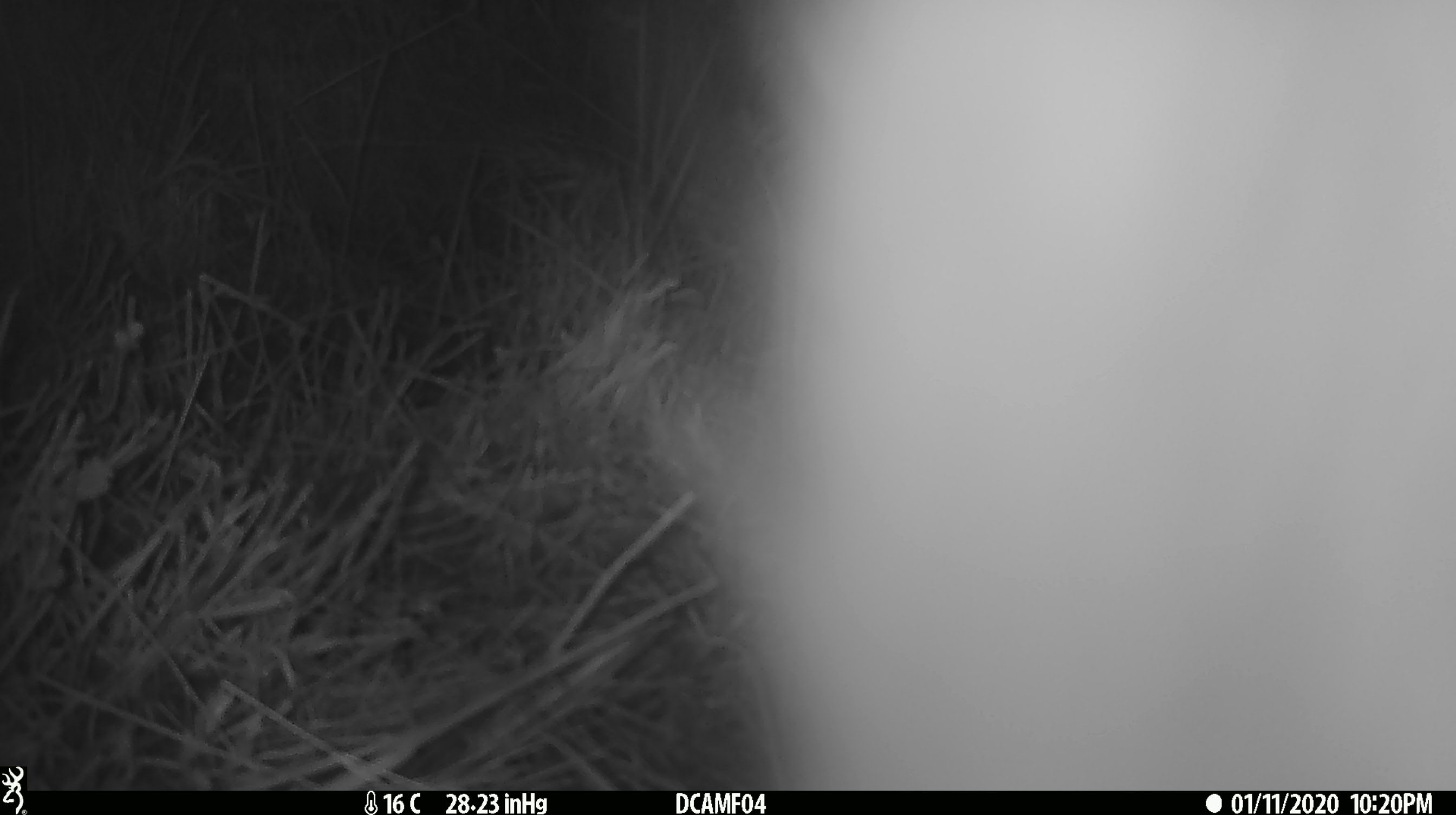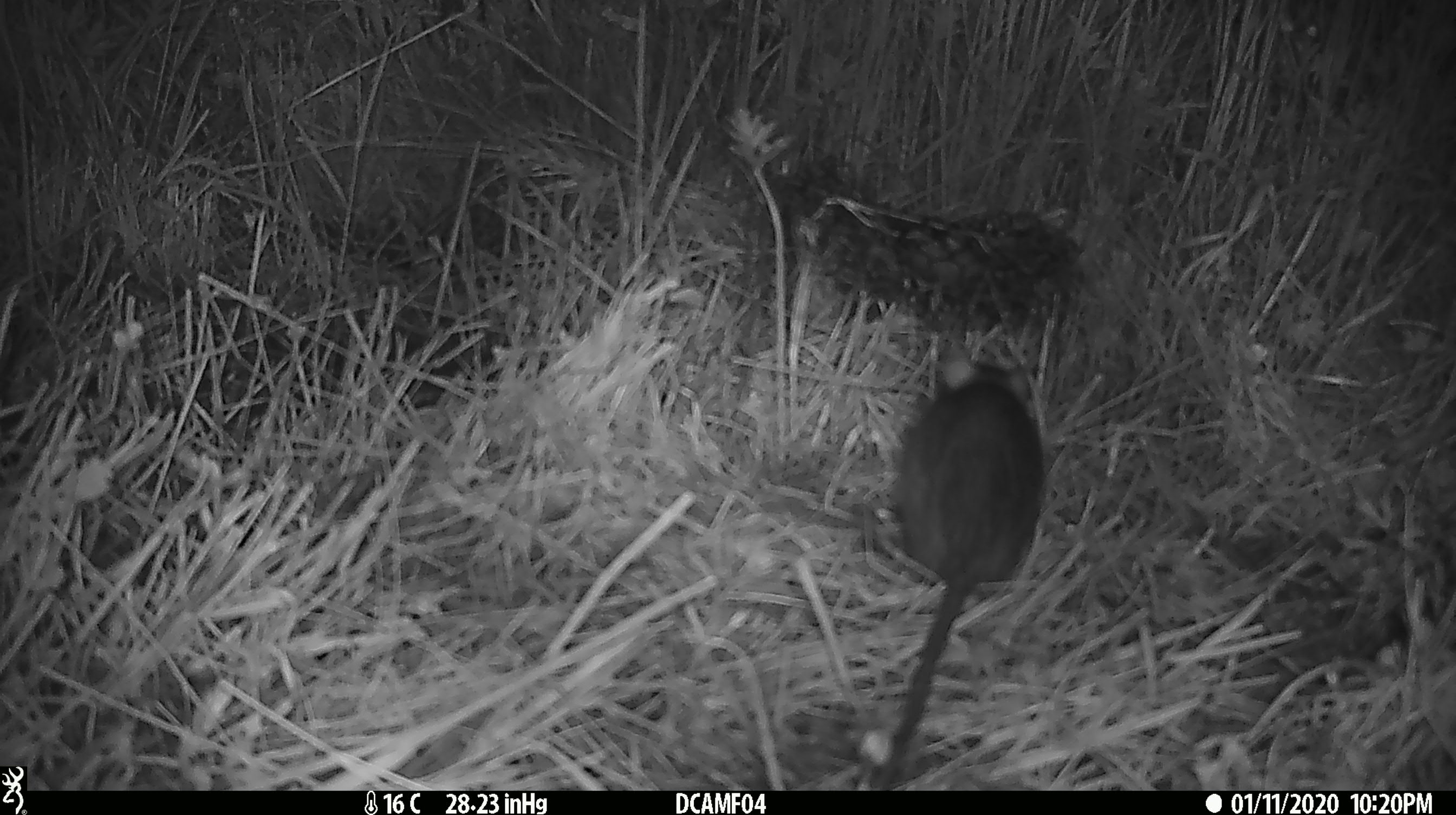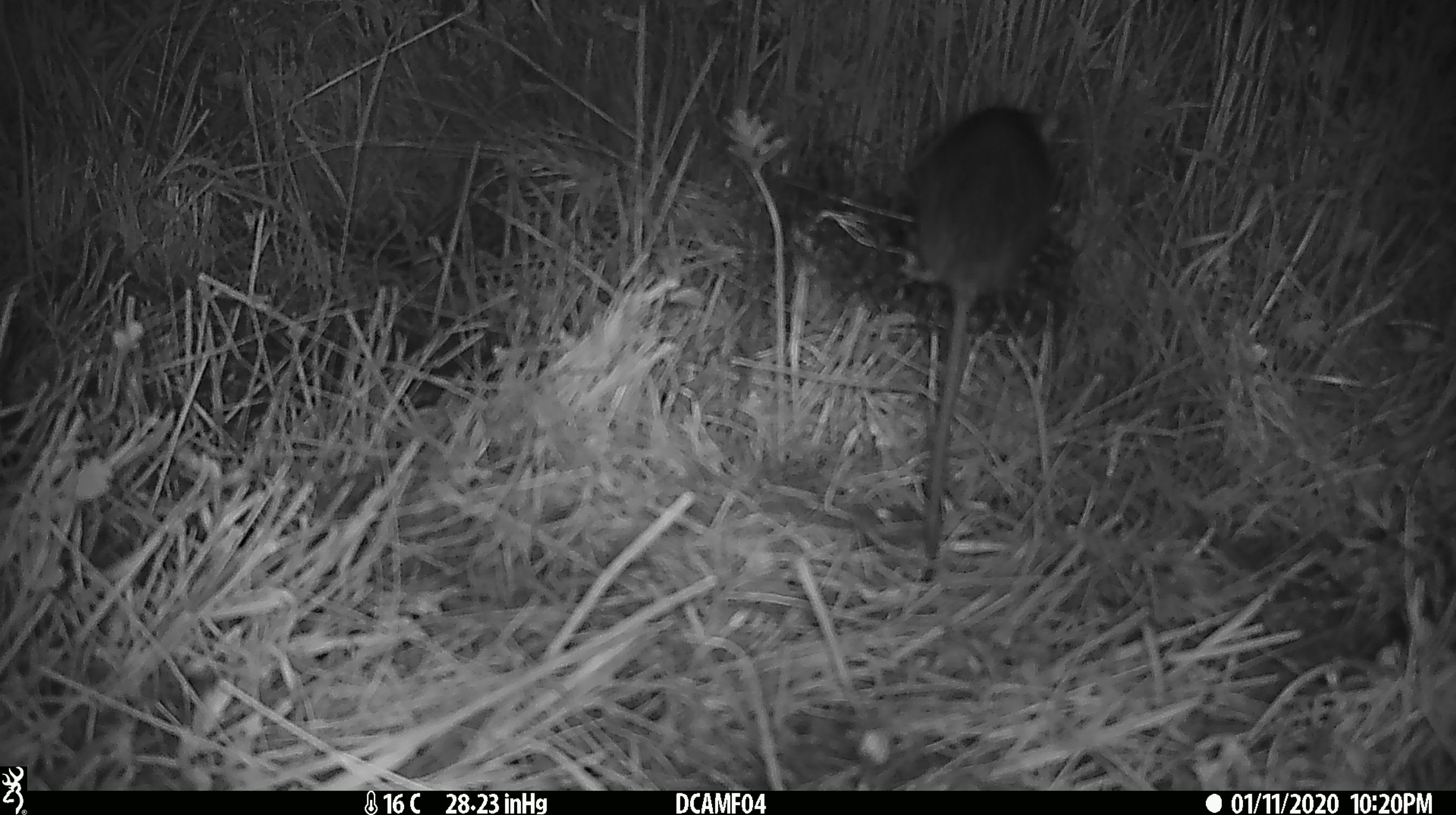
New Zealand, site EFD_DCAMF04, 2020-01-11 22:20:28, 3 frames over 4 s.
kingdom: Animalia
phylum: Chordata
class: Mammalia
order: Rodentia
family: Muridae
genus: Rattus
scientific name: Rattus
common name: rat